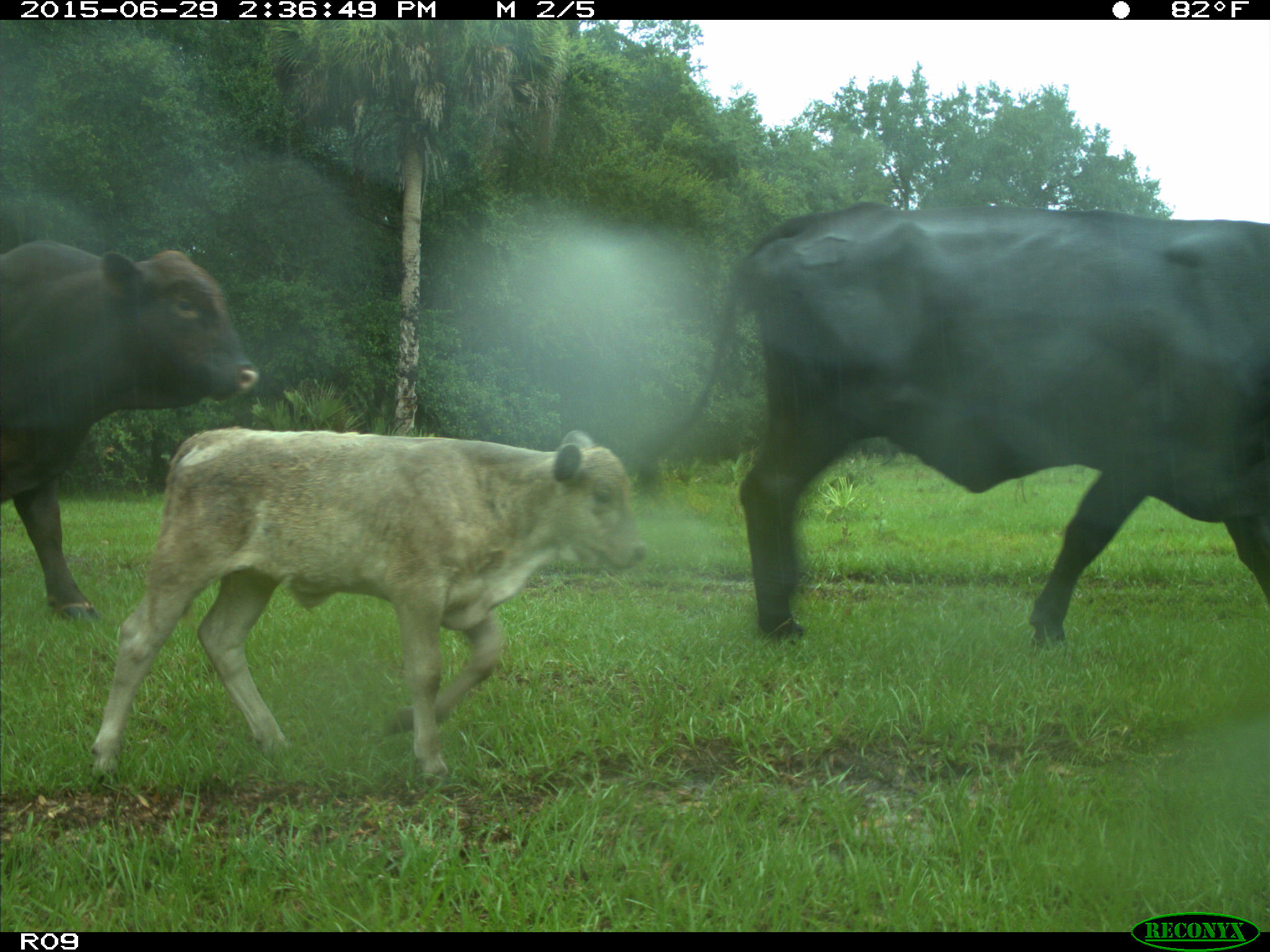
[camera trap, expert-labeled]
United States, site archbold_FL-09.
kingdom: Animalia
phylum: Chordata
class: Mammalia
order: Artiodactyla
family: Bovidae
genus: Bos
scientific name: Bos taurus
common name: domestic cow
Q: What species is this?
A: Bos taurus (domestic cow).